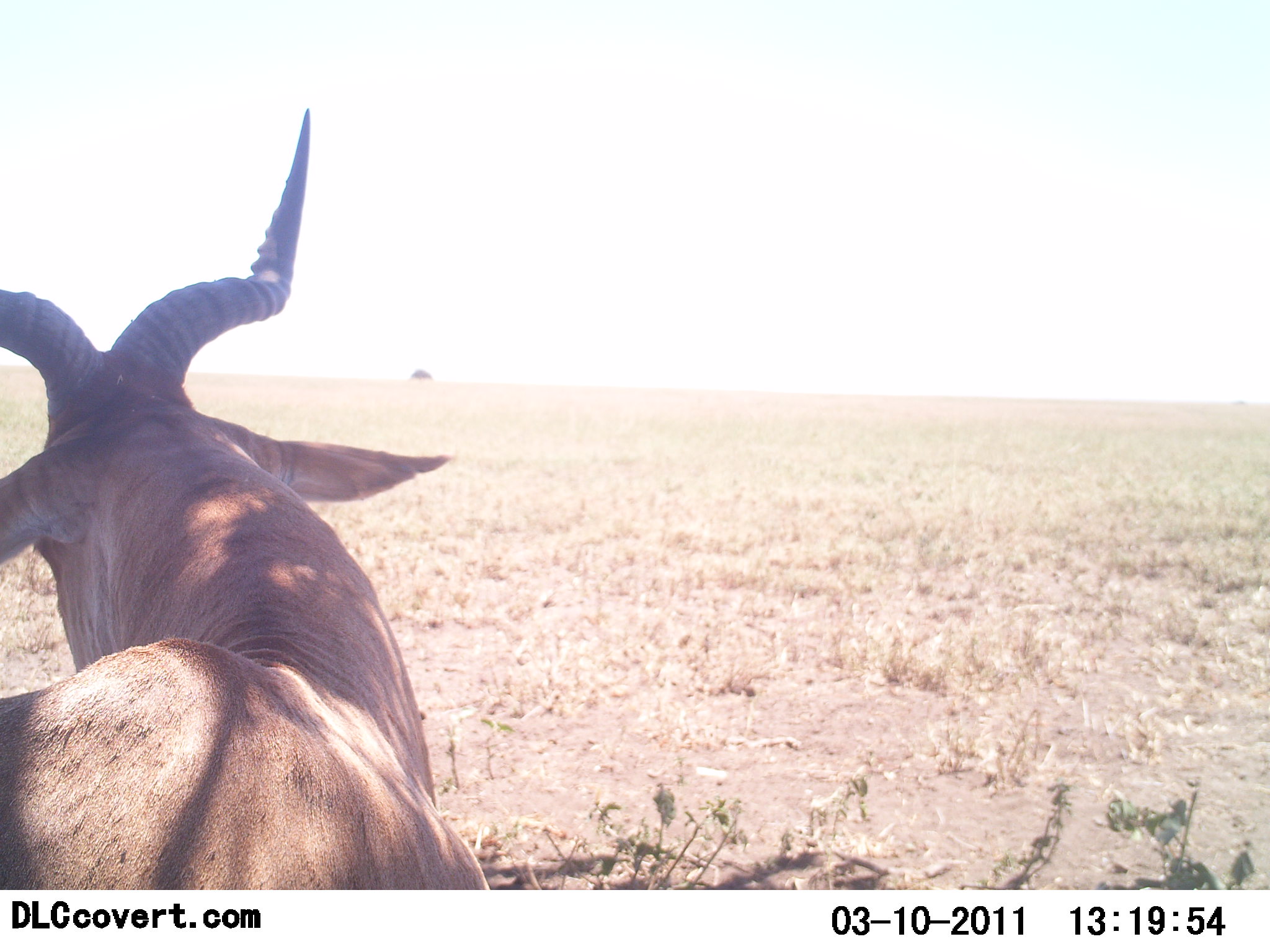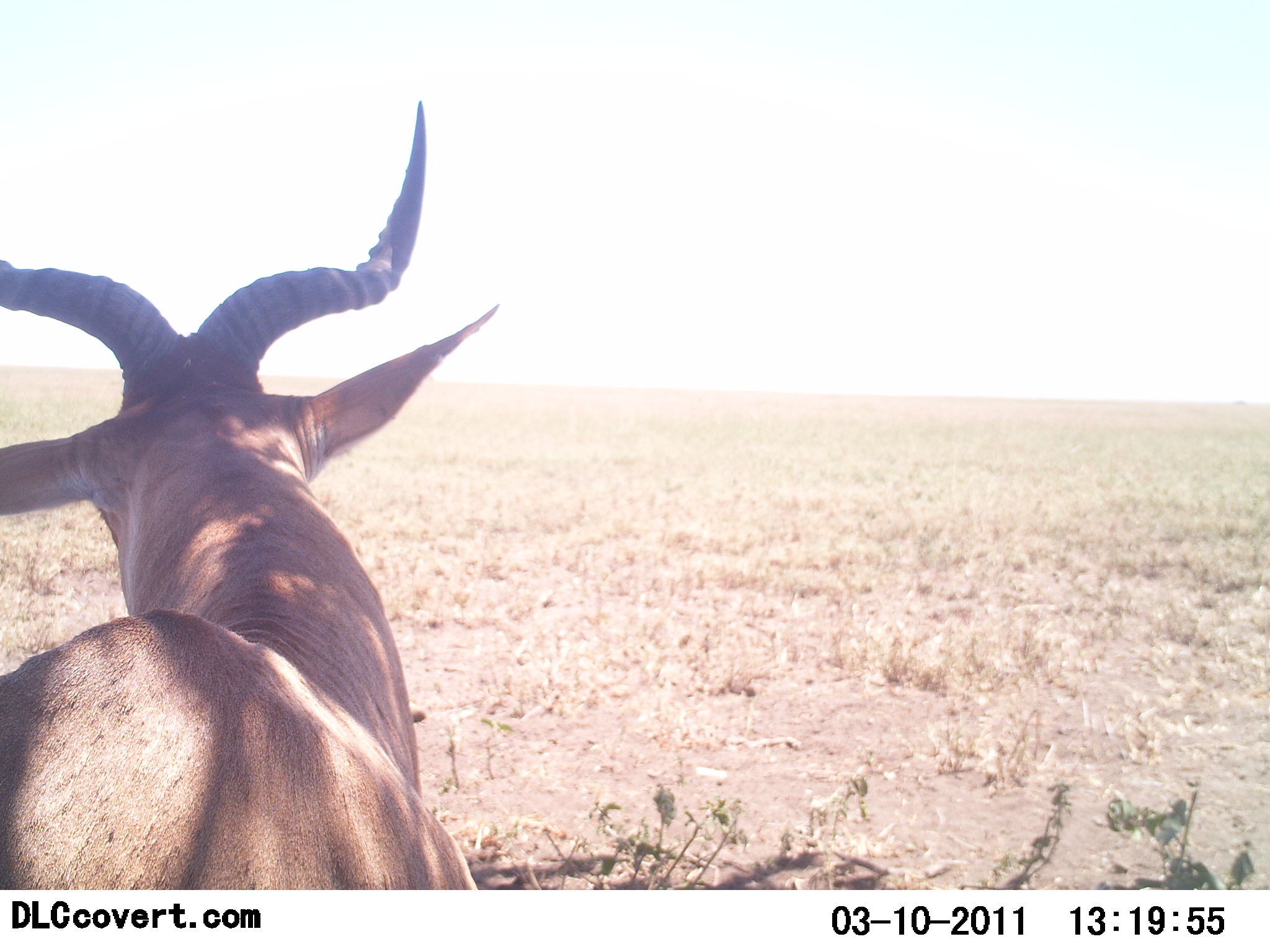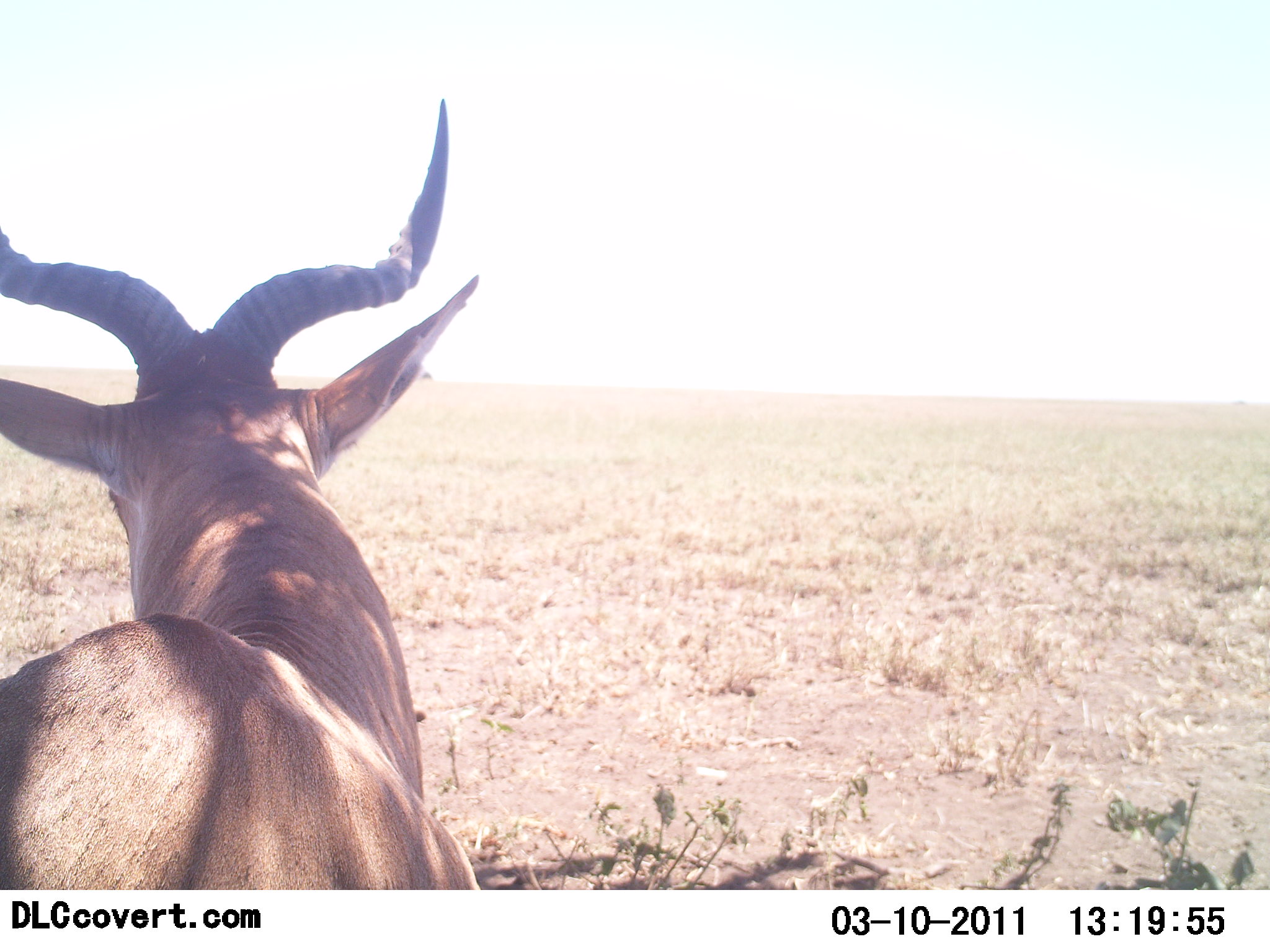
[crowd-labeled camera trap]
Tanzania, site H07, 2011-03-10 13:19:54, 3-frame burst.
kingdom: Animalia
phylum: Chordata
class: Mammalia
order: Artiodactyla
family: Bovidae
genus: Alcelaphus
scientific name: Alcelaphus buselaphus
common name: hartebeest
Hartebeest (Alcelaphus buselaphus), count 1. Behavior (volunteer vote fractions): standing 91%, resting 9%, moving 0%, interacting 0%. Young present (vote fraction): 0%. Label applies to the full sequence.